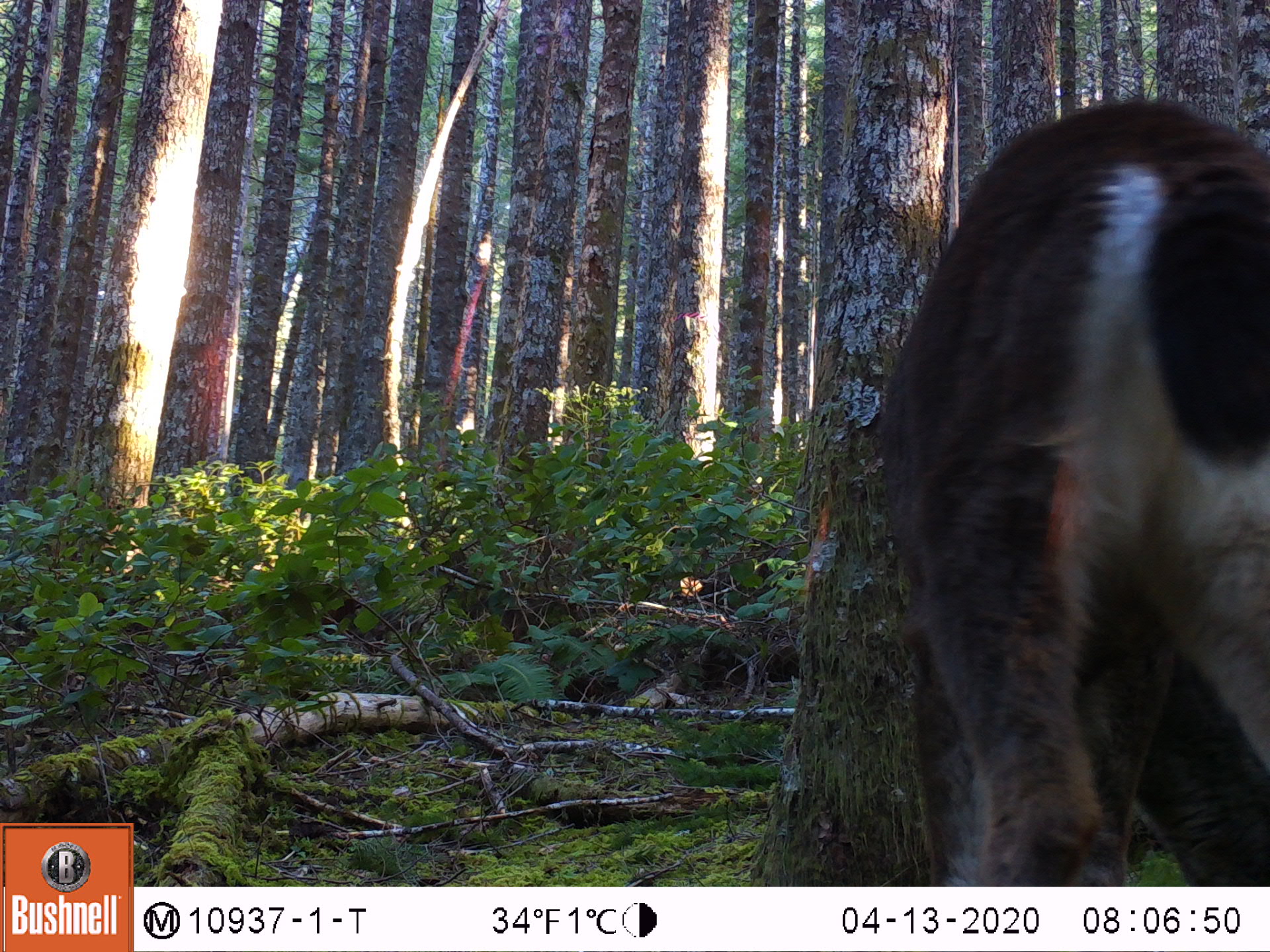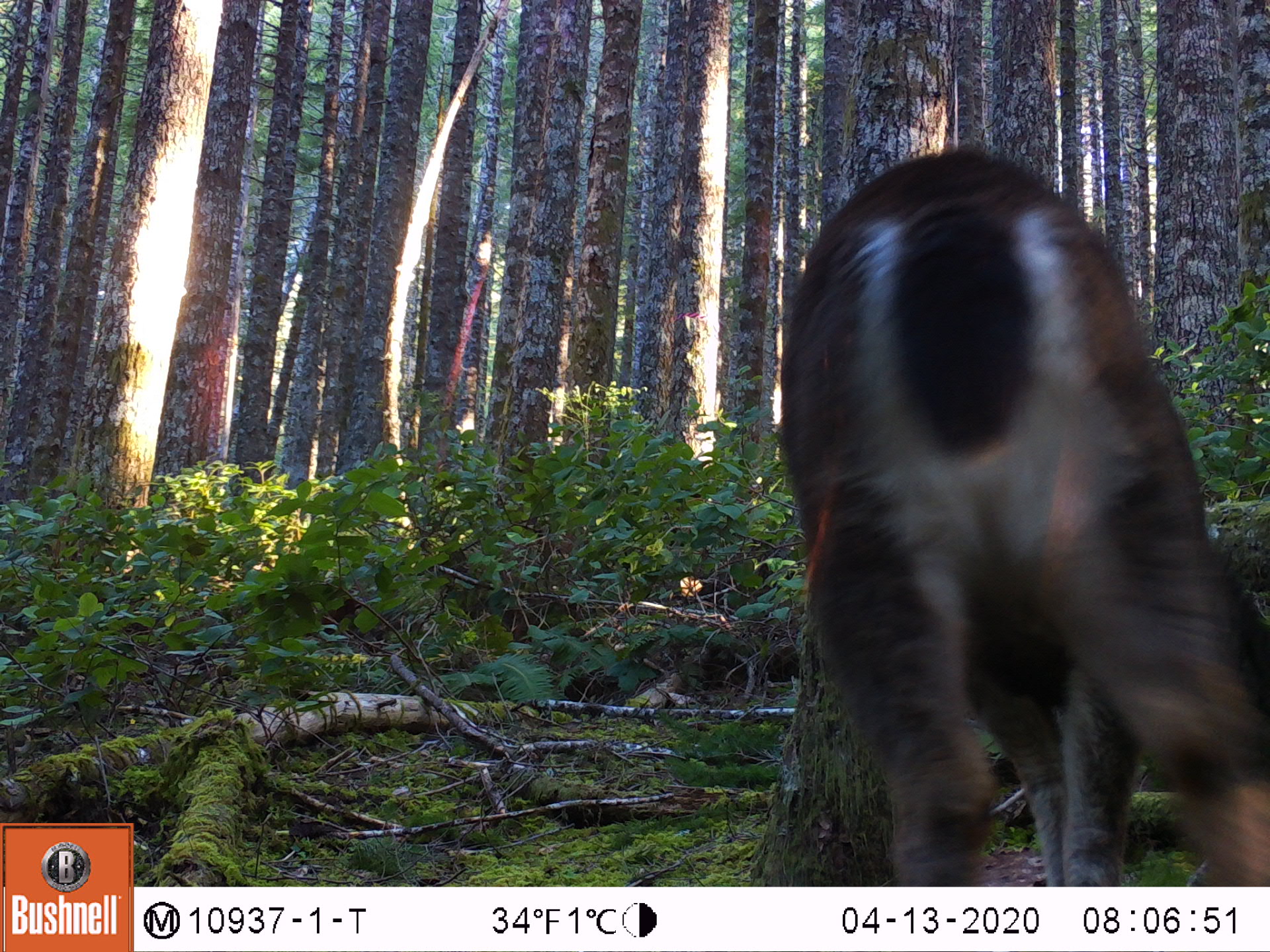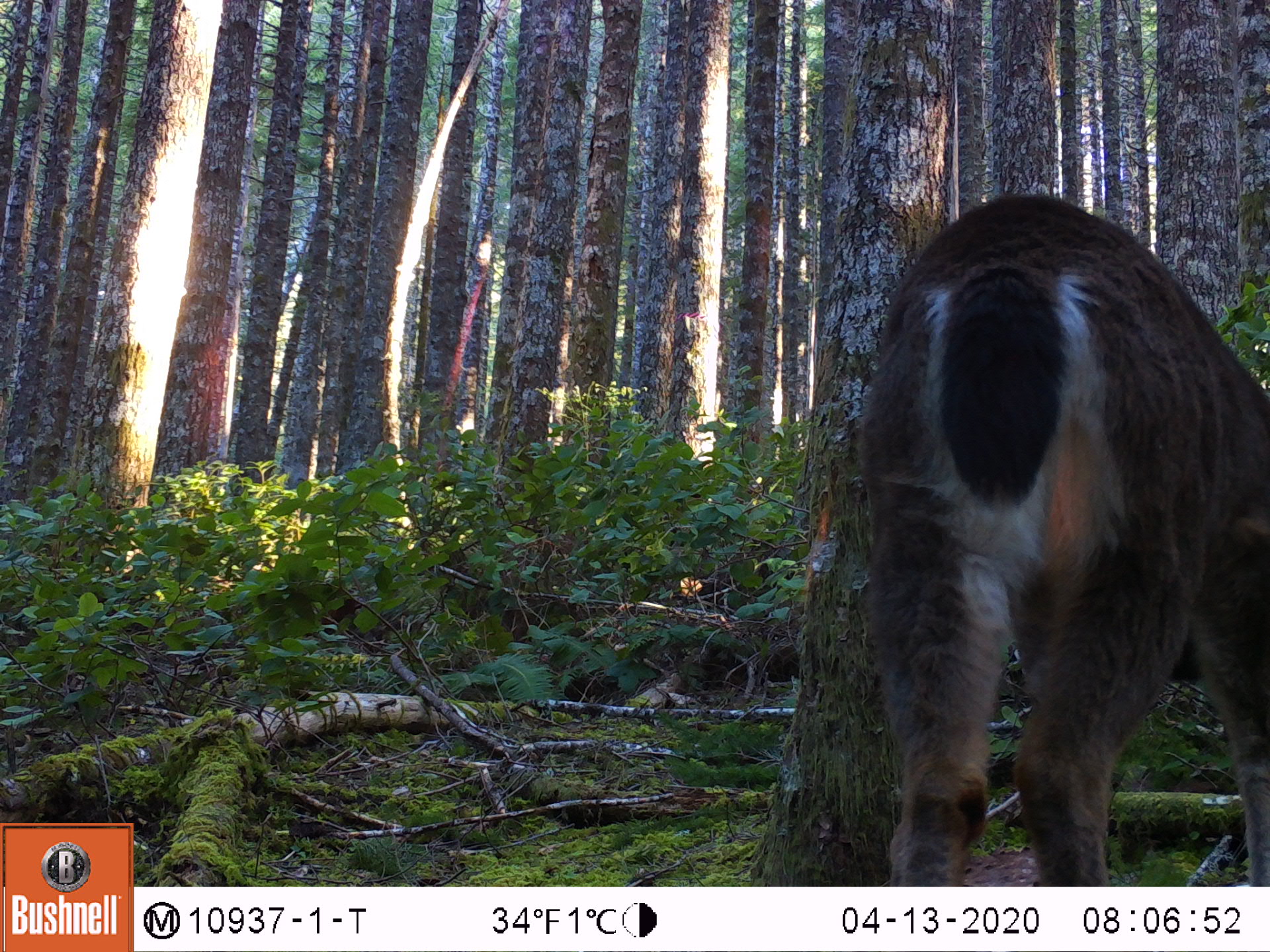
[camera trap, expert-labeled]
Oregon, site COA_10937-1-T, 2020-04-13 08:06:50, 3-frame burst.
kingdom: Animalia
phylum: Chordata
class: Mammalia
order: Artiodactyla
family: Cervidae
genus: Odocoileus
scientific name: Odocoileus hemionus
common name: black-tailed deer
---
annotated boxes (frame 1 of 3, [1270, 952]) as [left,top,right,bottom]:
black-tailed deer: [863,82,1266,869]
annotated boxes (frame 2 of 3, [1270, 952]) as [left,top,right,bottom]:
black-tailed deer: [766,132,1266,882]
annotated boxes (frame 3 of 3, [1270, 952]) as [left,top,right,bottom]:
black-tailed deer: [852,181,1266,873]